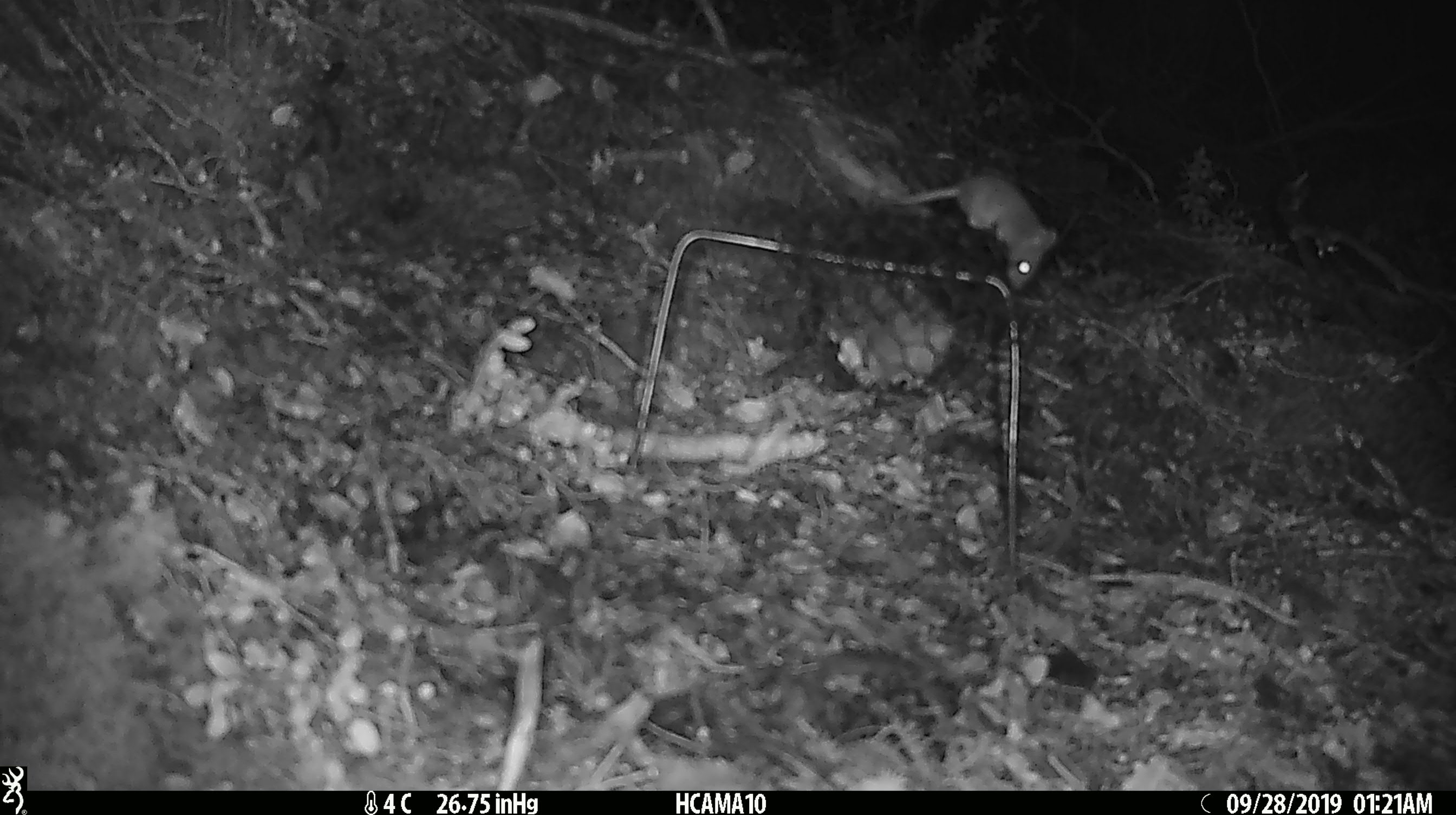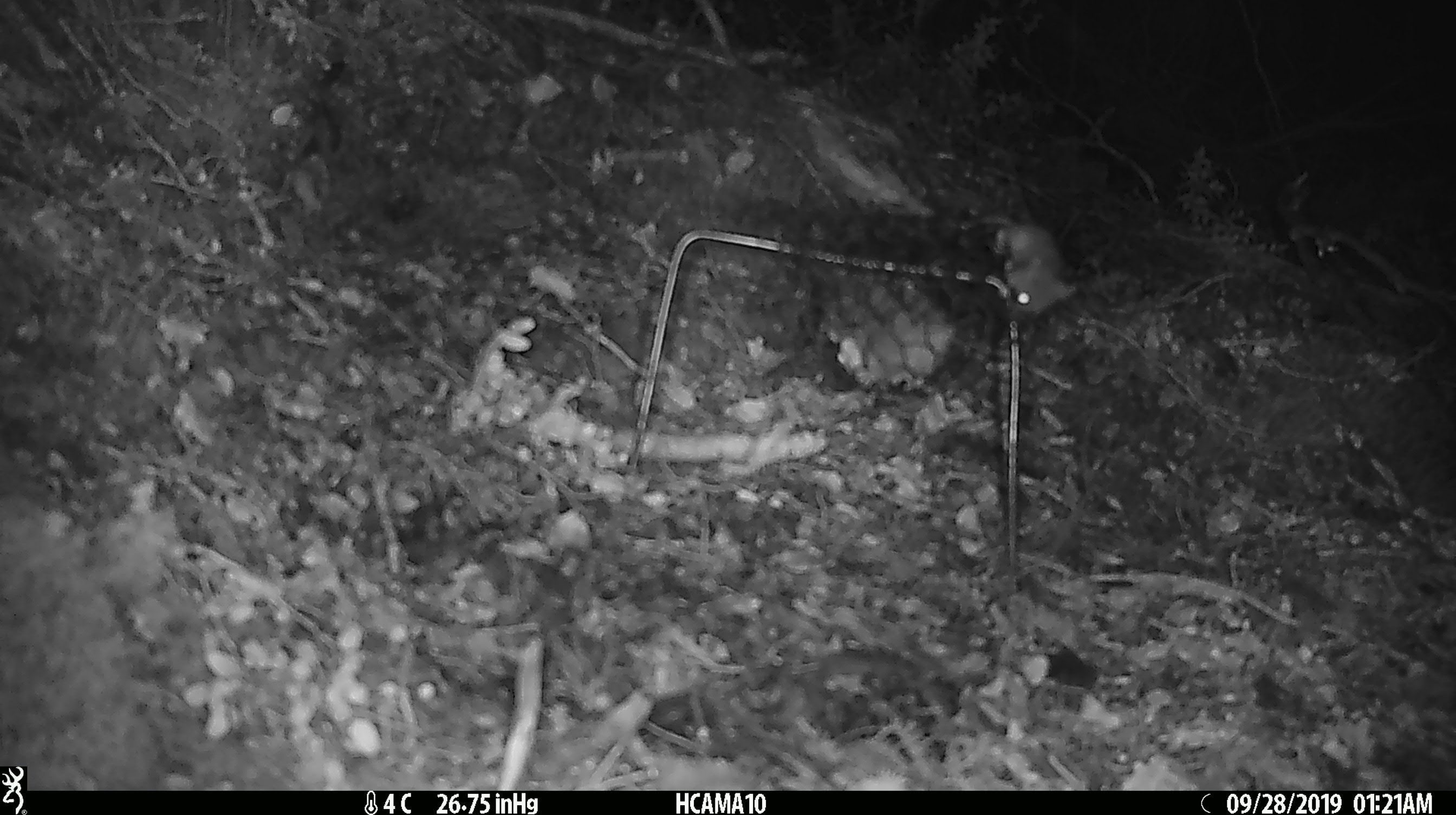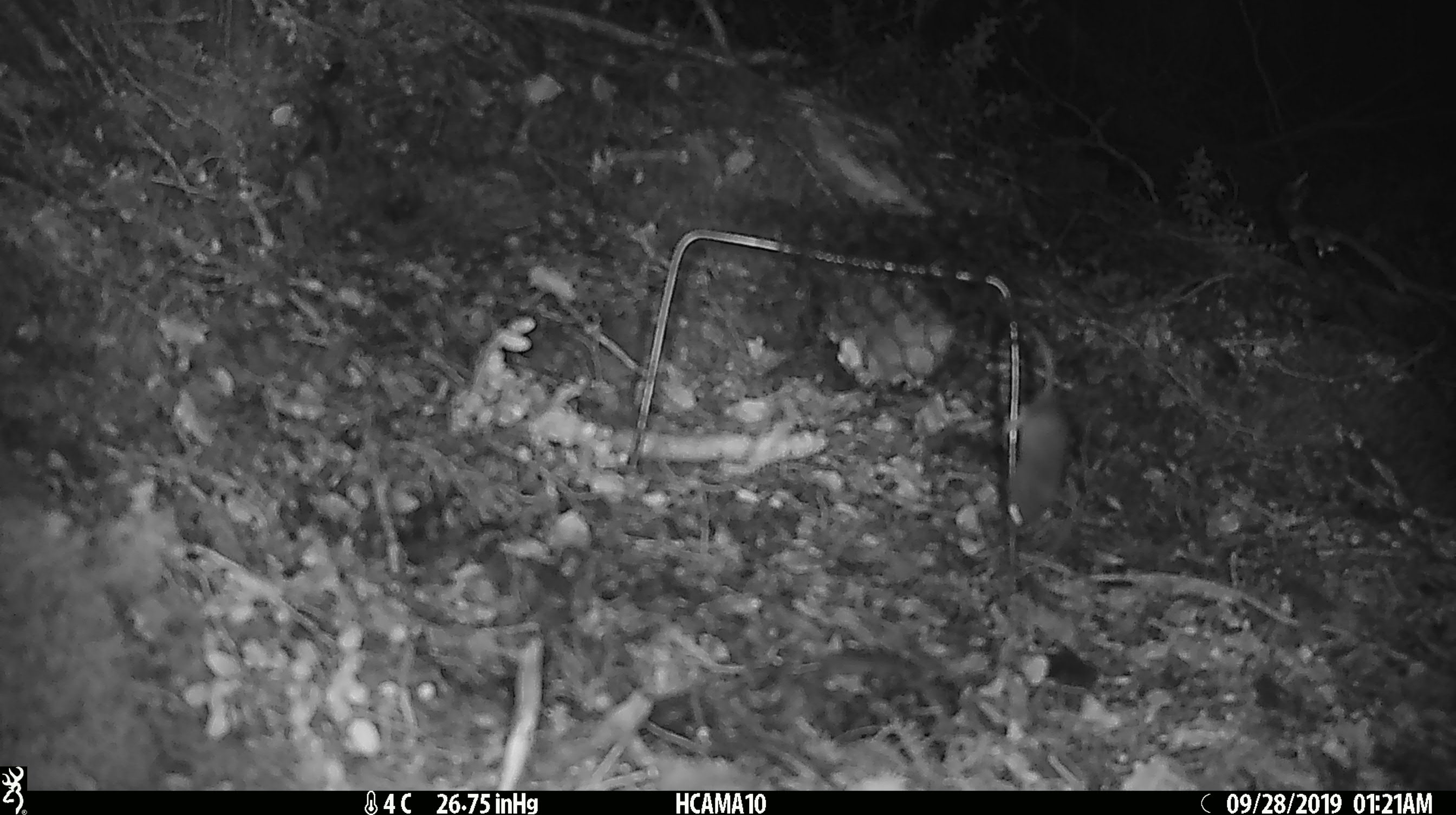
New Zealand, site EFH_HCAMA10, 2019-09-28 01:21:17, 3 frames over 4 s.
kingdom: Animalia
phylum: Chordata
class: Mammalia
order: Rodentia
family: Muridae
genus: Mus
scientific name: Mus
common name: mouse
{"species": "mouse (Mus)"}